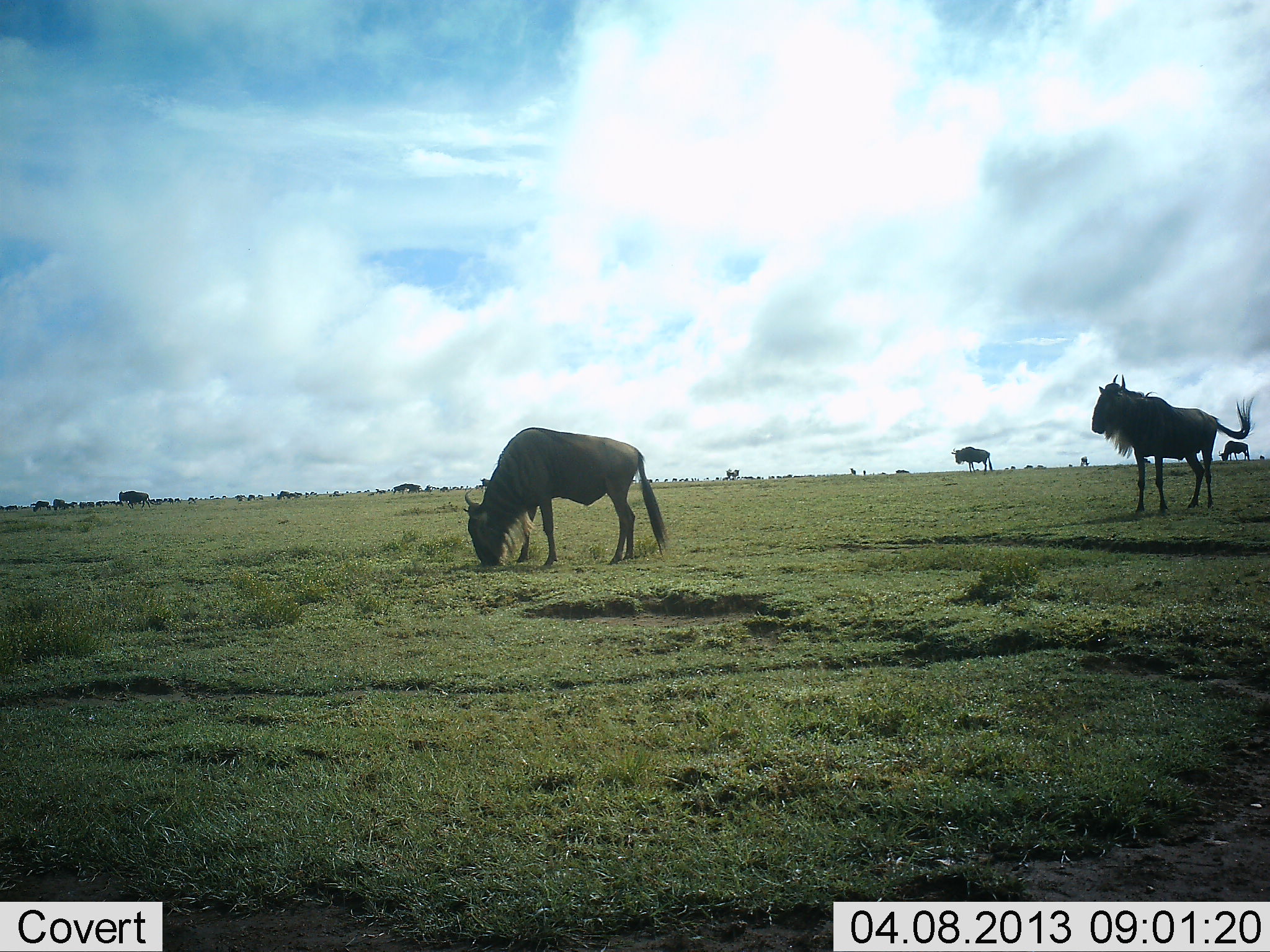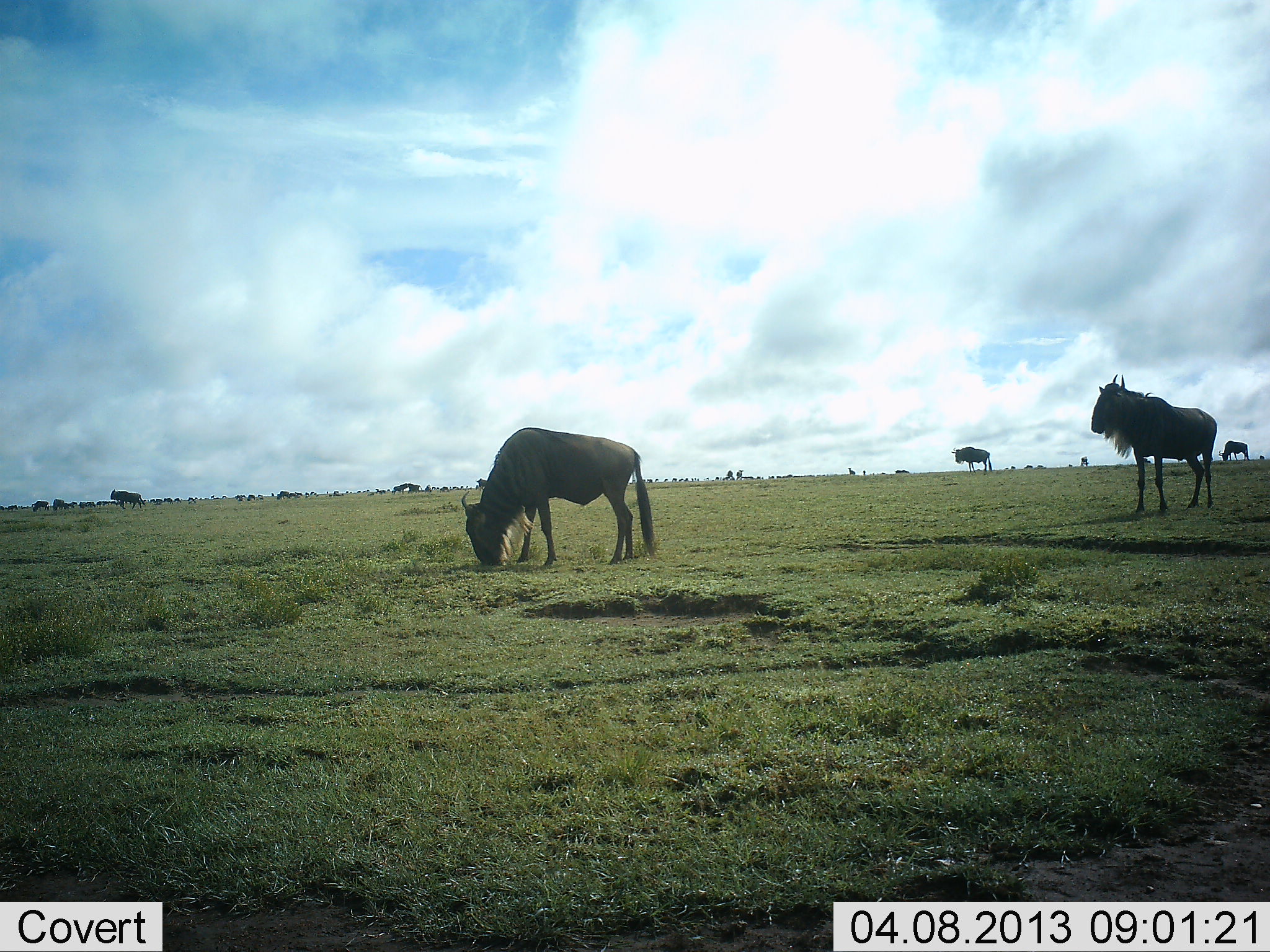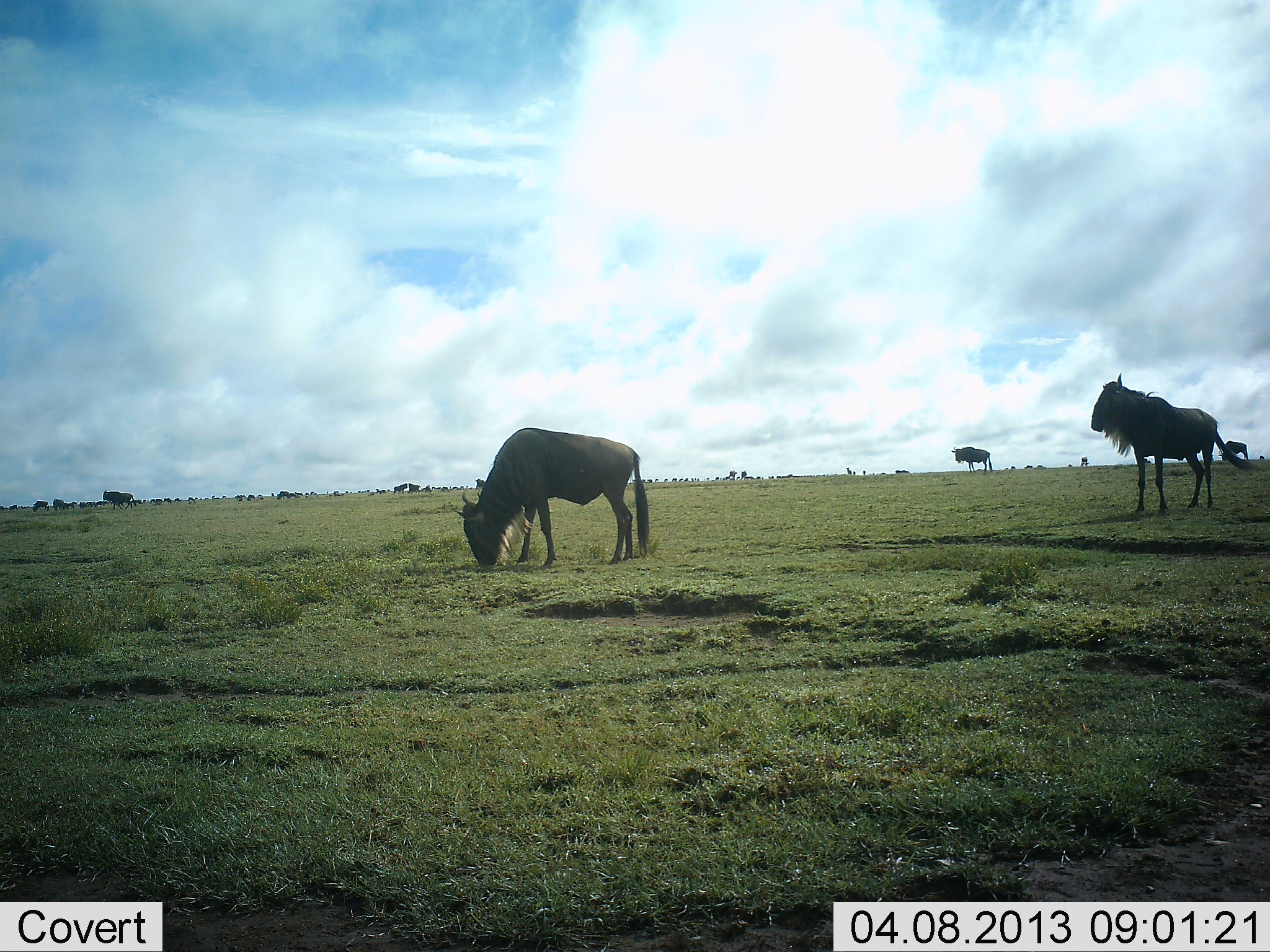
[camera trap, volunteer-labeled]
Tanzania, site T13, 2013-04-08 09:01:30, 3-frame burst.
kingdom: Animalia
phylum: Chordata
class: Mammalia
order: Artiodactyla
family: Bovidae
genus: Connochaetes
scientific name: Connochaetes taurinus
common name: blue wildebeest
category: wildebeest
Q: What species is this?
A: Wildebeest (blue wildebeest) (Connochaetes taurinus).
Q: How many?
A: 10.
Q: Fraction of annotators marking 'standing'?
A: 85%.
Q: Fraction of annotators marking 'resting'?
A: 15%.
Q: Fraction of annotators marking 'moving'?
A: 46%.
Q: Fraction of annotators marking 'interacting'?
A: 8%.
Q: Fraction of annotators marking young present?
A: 0%.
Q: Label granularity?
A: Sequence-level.